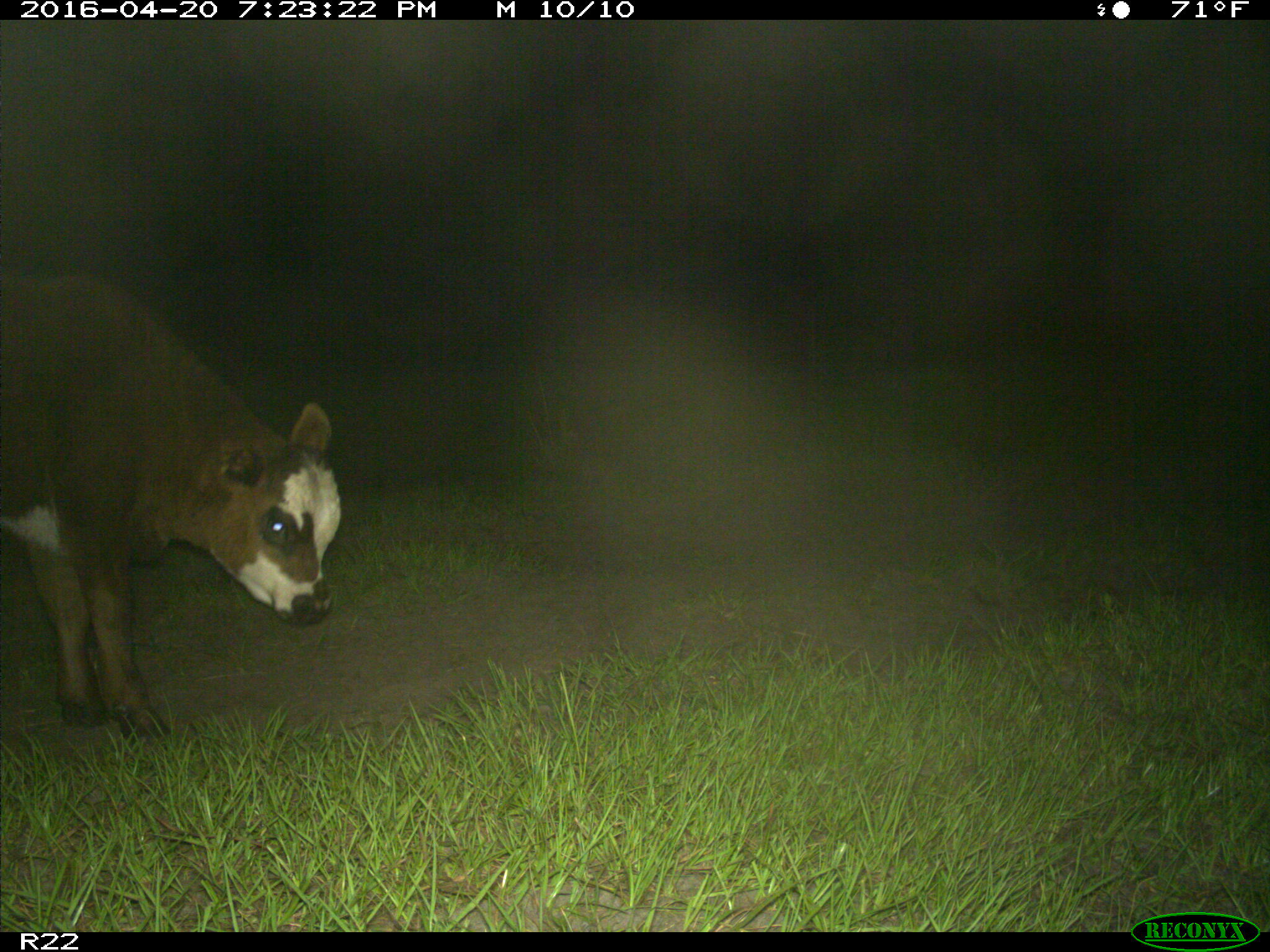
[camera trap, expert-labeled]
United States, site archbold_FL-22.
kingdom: Animalia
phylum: Chordata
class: Mammalia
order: Artiodactyla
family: Bovidae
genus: Bos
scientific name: Bos taurus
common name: domestic cow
Bos taurus (domestic cow).